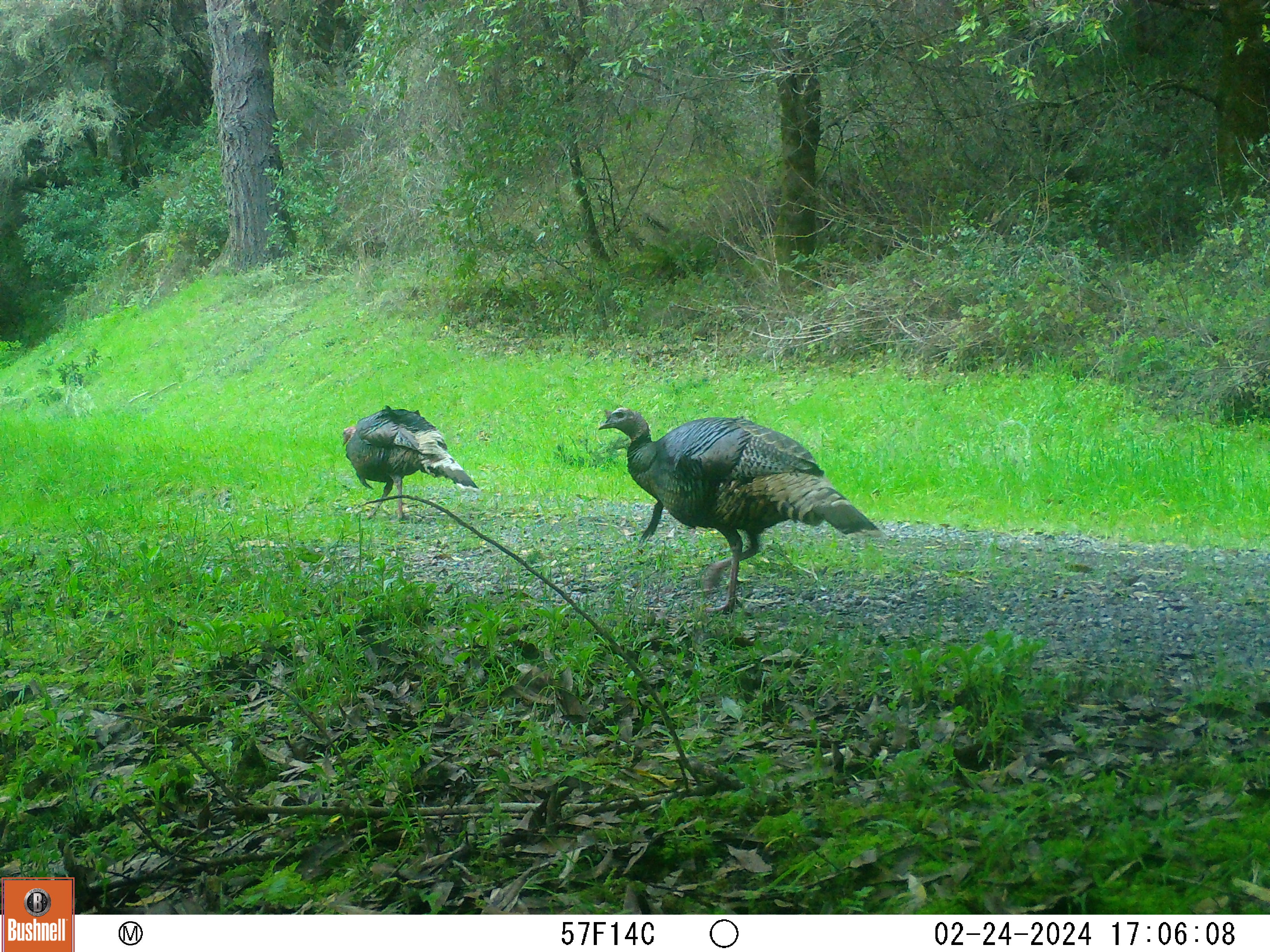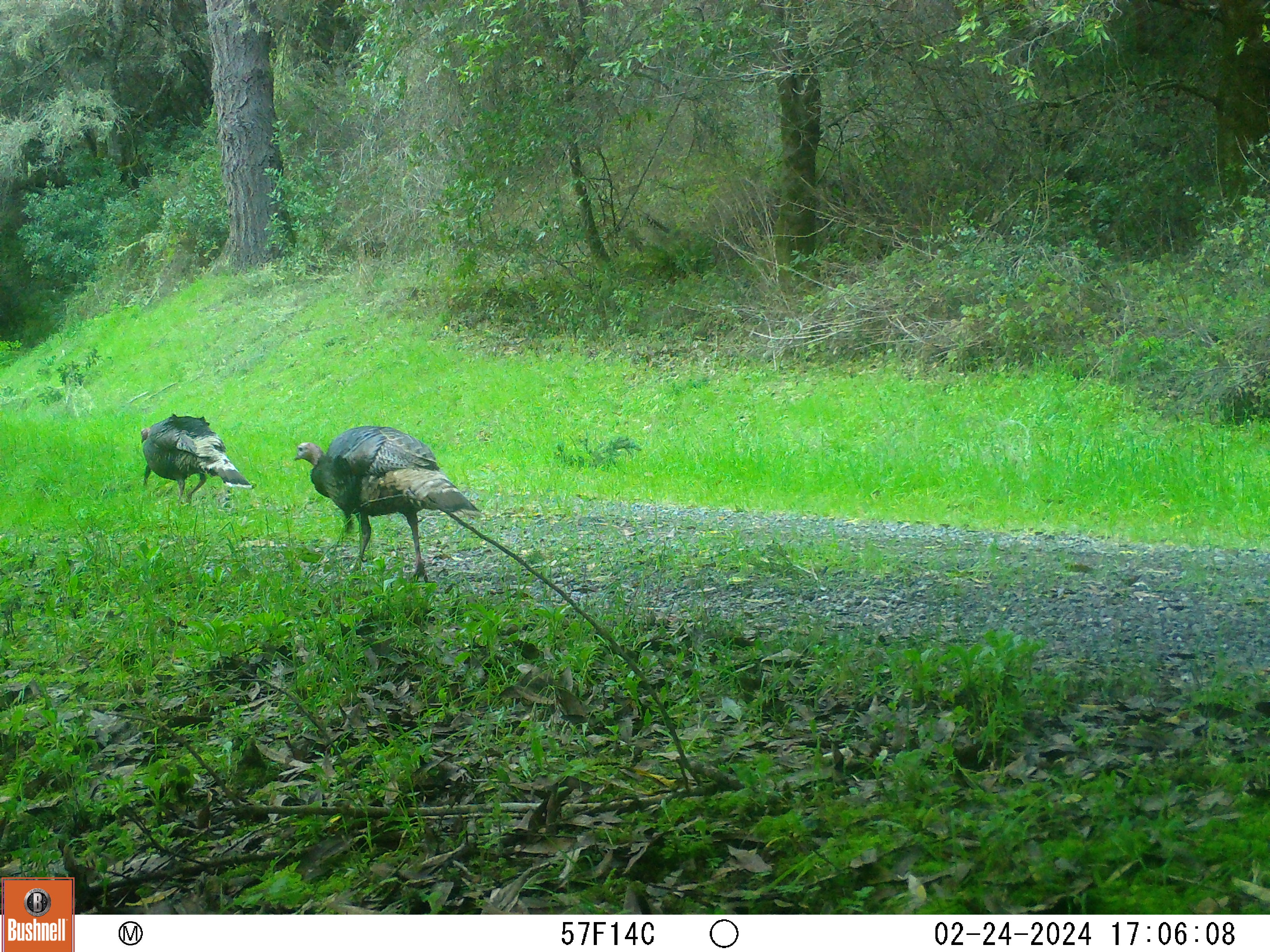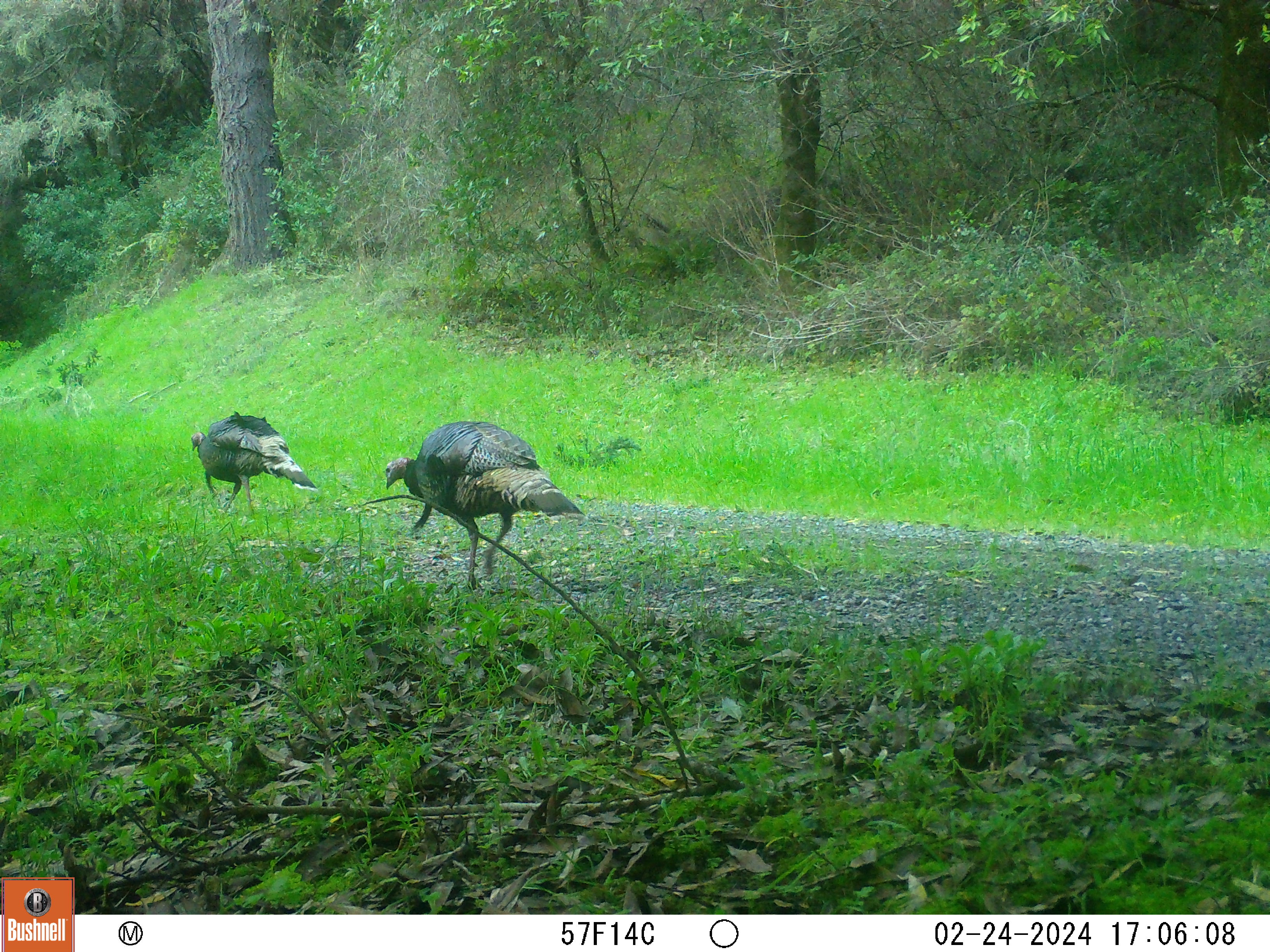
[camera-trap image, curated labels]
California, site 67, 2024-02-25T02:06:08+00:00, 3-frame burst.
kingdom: Animalia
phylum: Chordata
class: Aves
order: Galliformes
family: Phasianidae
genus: Meleagris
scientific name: Meleagris gallopavo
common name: turkey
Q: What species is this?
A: Turkey (Meleagris gallopavo).